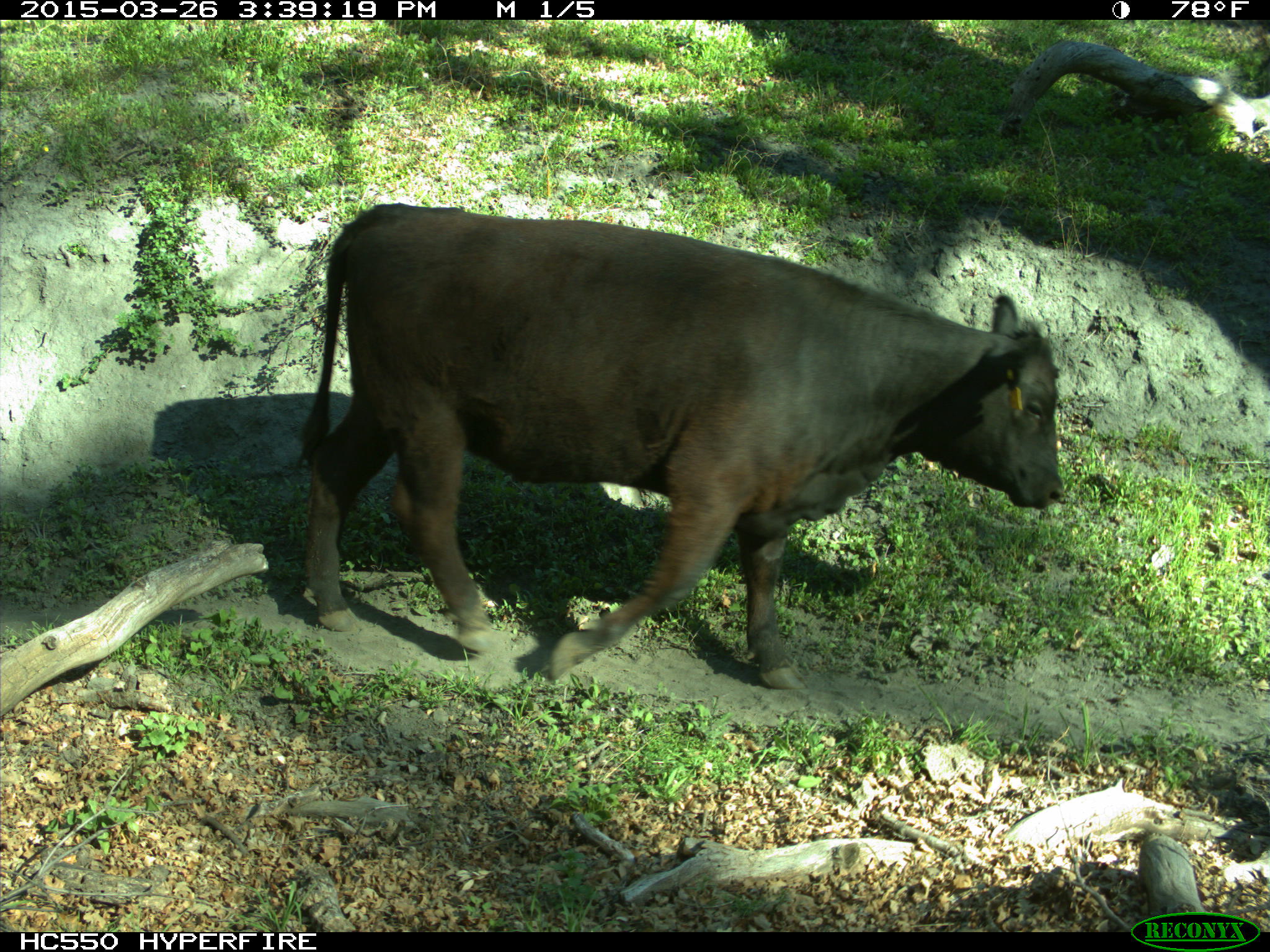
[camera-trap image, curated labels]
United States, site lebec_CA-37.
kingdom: Animalia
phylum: Chordata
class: Mammalia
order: Artiodactyla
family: Bovidae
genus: Bos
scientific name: Bos taurus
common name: domestic cow